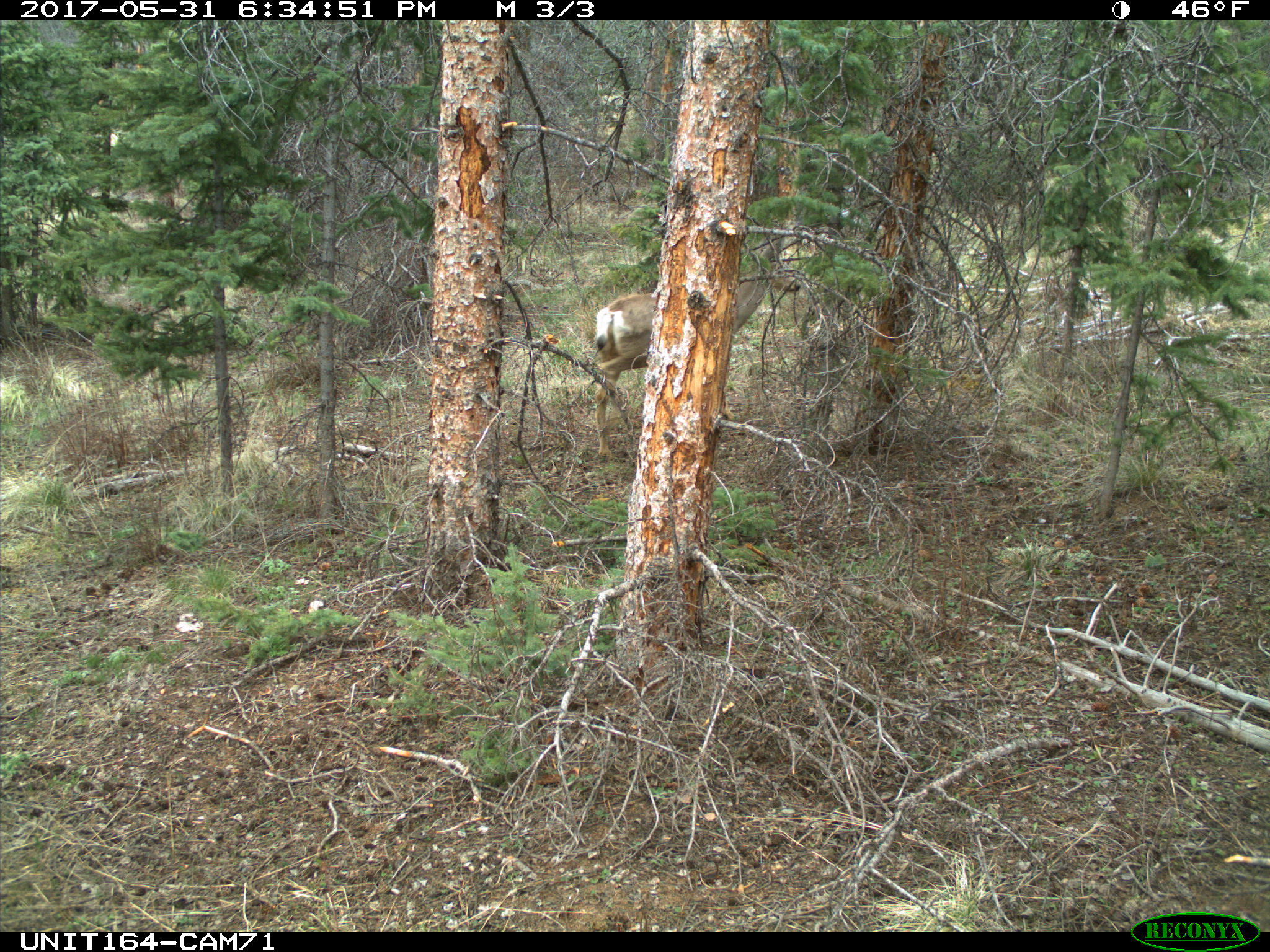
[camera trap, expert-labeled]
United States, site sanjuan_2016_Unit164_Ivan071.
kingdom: Animalia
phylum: Chordata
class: Mammalia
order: Artiodactyla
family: Cervidae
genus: Odocoileus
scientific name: Odocoileus hemionus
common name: mule deer